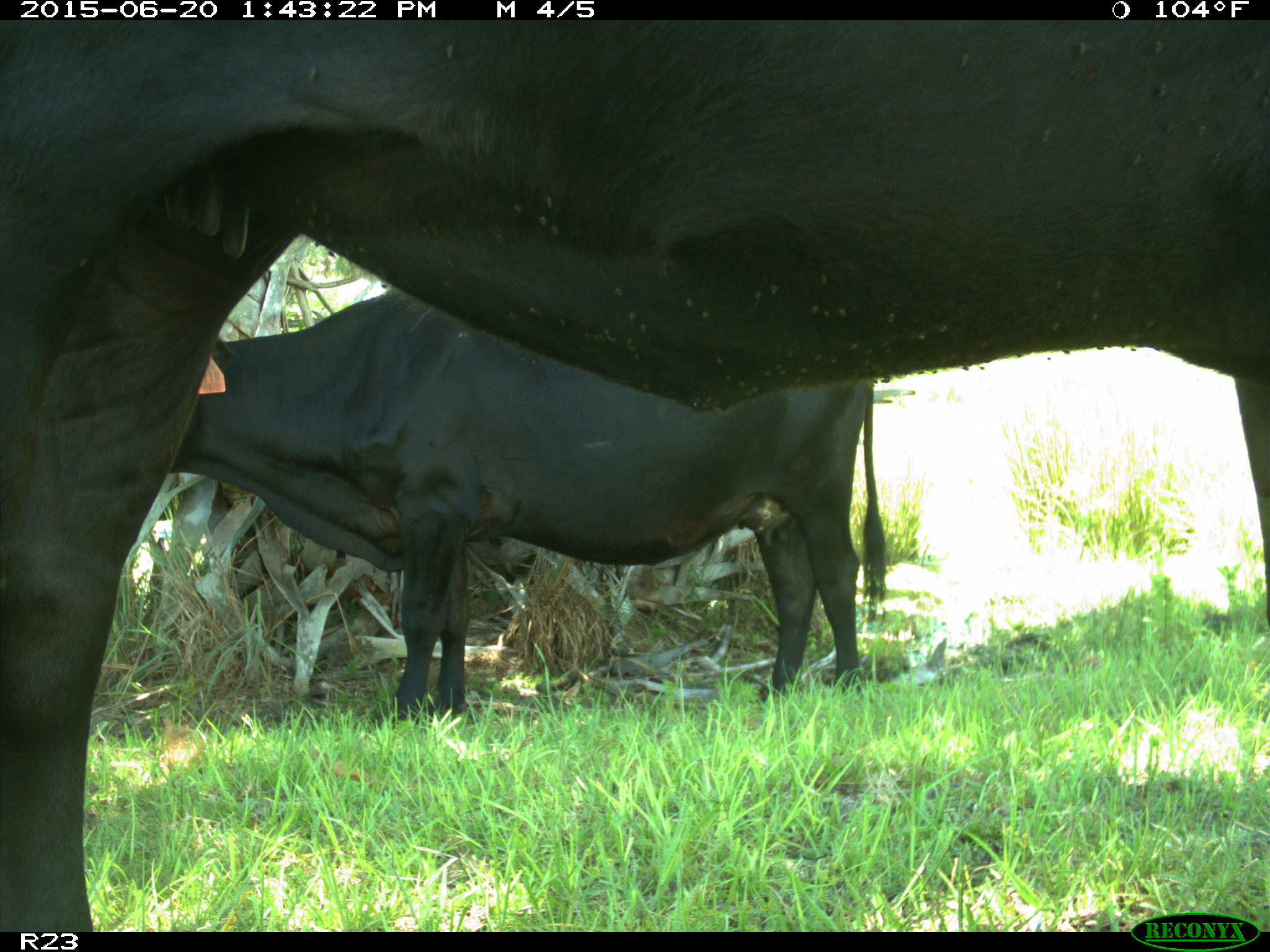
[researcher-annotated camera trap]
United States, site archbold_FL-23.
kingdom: Animalia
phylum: Chordata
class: Mammalia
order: Artiodactyla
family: Bovidae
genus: Bos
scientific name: Bos taurus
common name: domestic cow